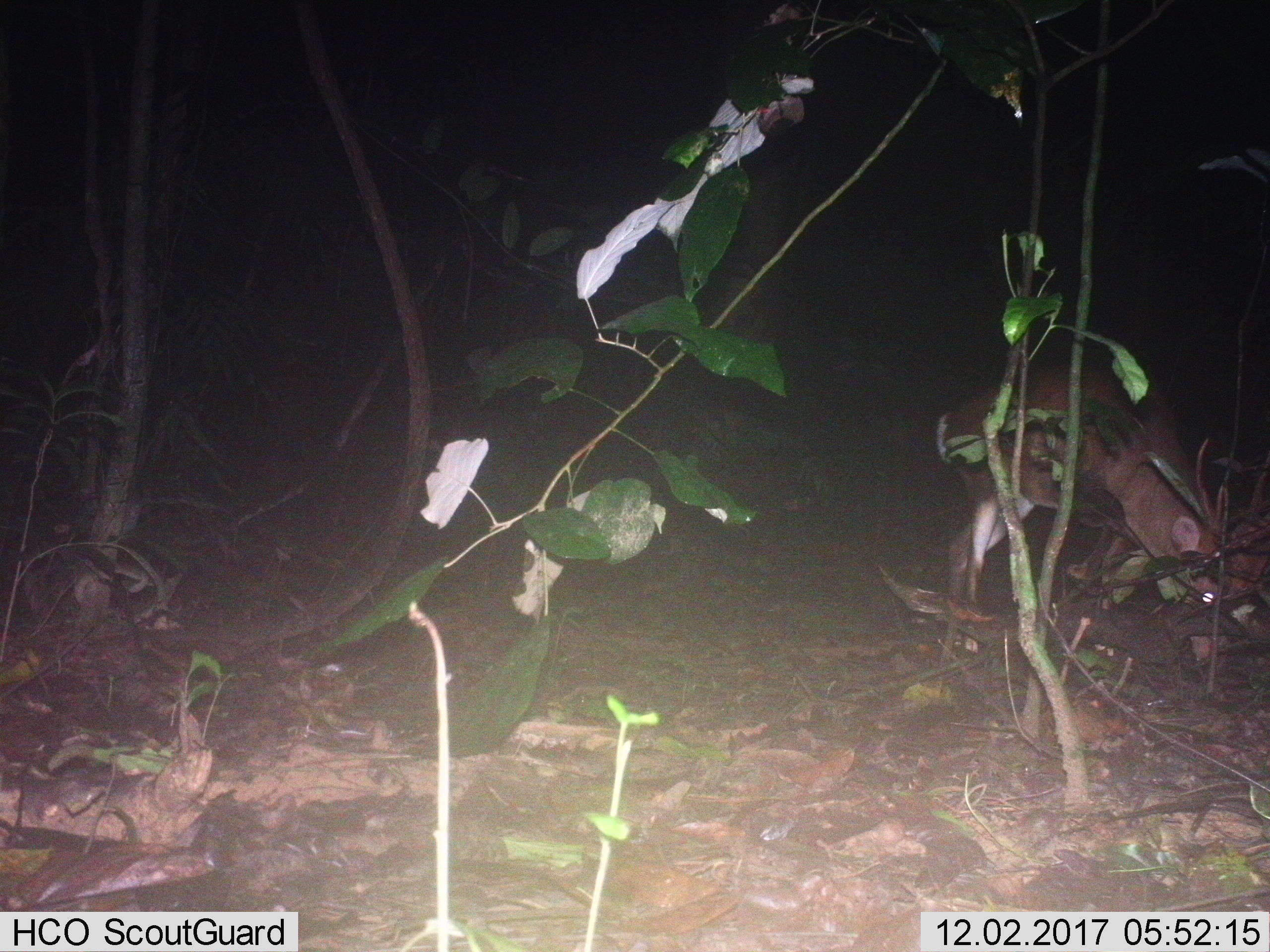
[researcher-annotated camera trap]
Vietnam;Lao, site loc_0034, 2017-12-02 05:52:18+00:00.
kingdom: Animalia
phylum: Chordata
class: Mammalia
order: Artiodactyla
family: Cervidae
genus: Muntiacus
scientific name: Muntiacus vuquangensis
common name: large-antlered muntjac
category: large antlered muntjac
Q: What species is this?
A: Large antlered muntjac (large-antlered muntjac) (Muntiacus vuquangensis).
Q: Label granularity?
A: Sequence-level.